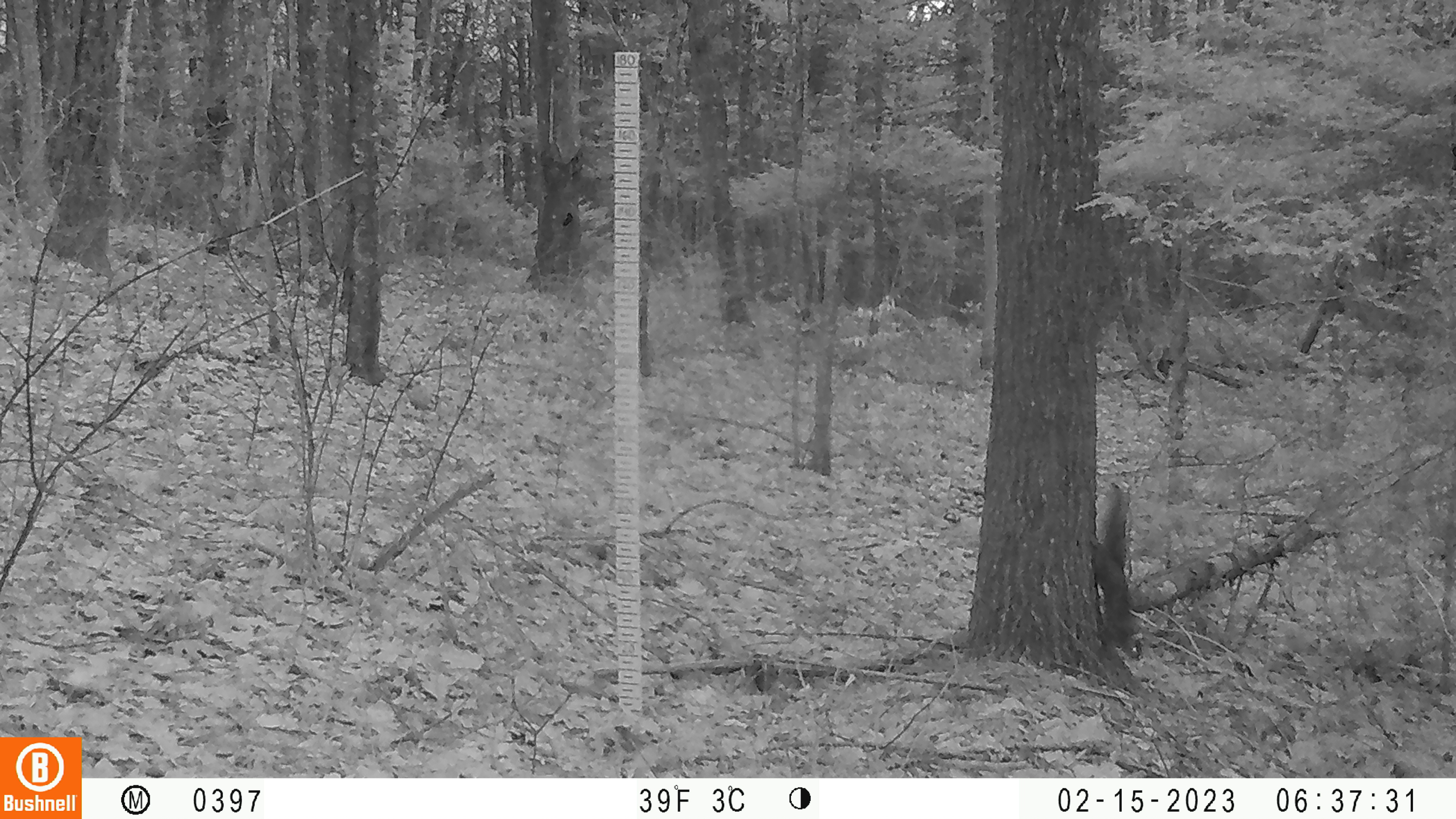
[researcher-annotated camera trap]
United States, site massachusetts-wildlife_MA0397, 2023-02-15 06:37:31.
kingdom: Animalia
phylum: Chordata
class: Mammalia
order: Rodentia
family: Sciuridae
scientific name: Sciuridae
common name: squirrel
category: squirrel sp.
Squirrel sp. (squirrel) (Sciuridae).